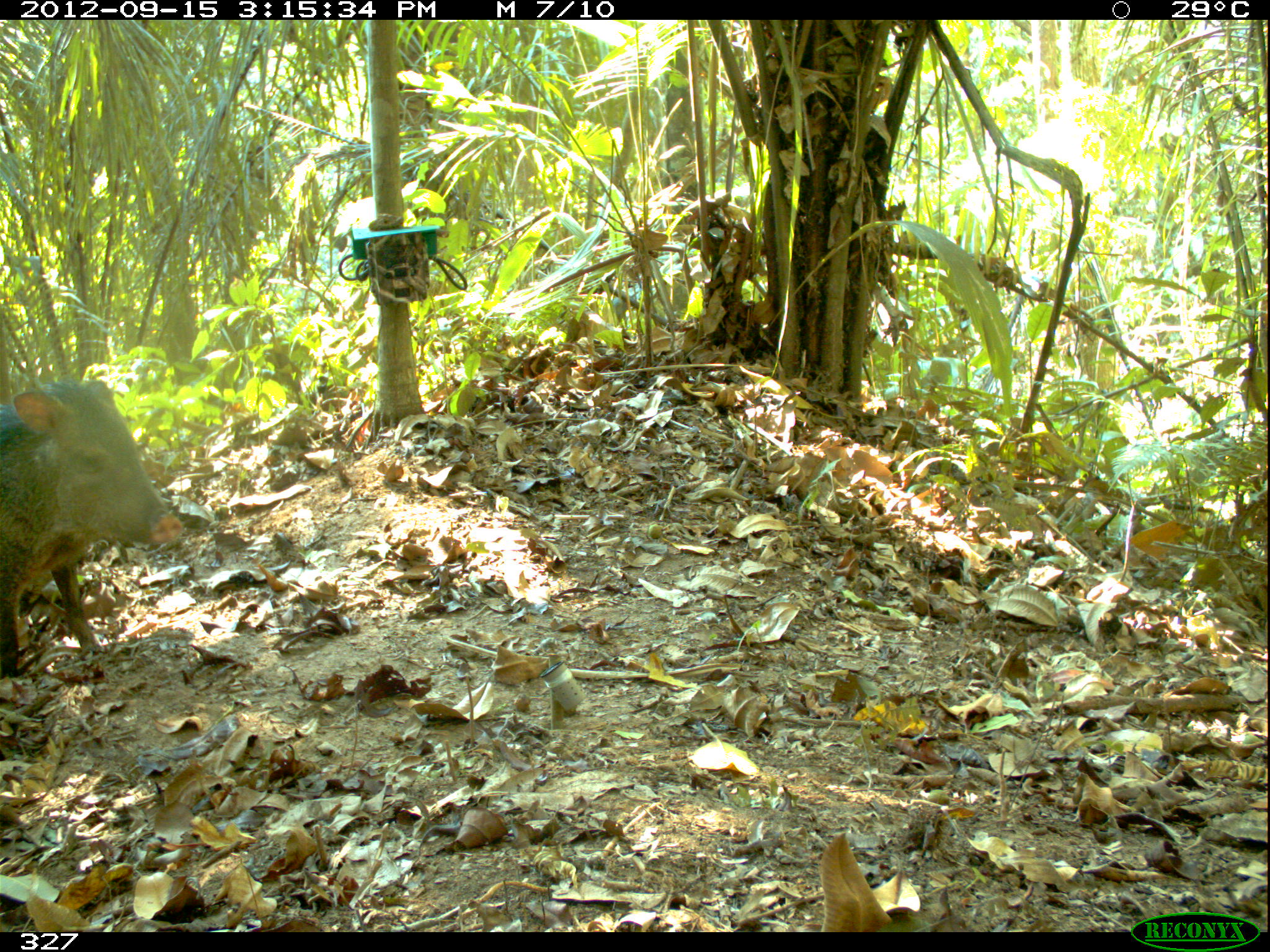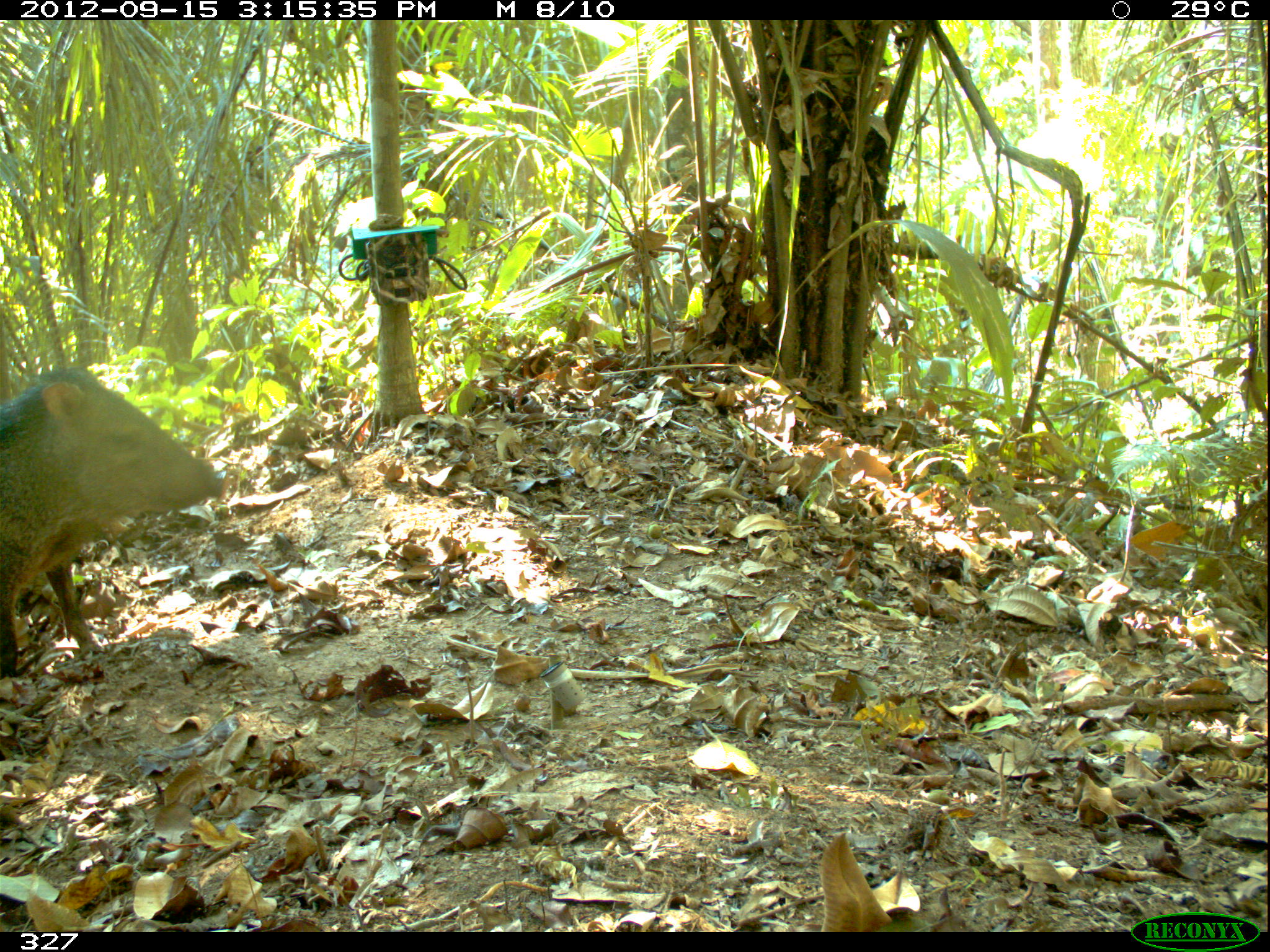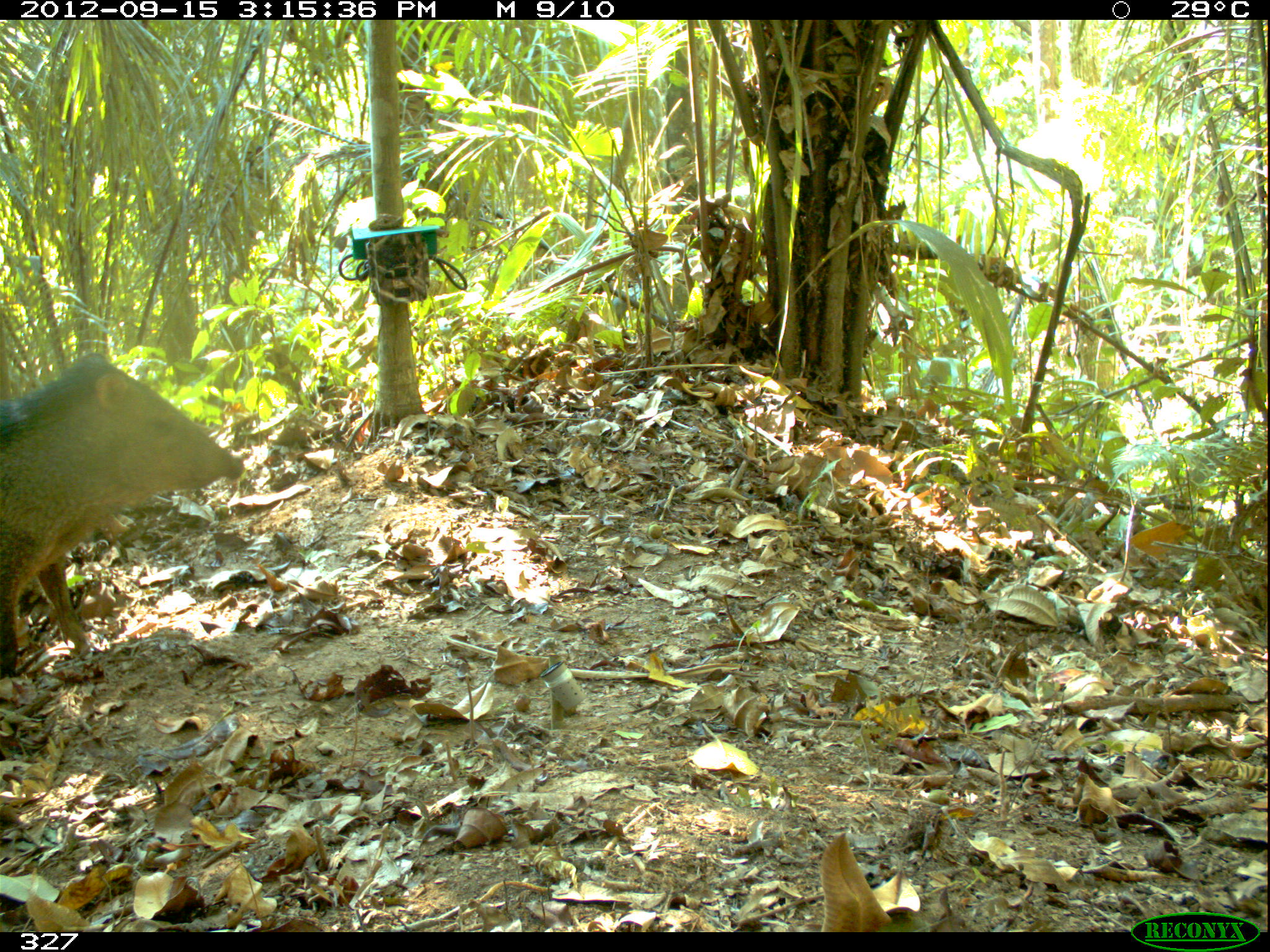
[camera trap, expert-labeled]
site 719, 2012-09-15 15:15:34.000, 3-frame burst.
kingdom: Animalia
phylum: Chordata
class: Mammalia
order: Artiodactyla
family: Tayassuidae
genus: Pecari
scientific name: Pecari tajacu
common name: collared peccary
Pecari tajacu (collared peccary).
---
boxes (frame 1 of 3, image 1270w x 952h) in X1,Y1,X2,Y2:
pecari tajacu: 1,377,183,673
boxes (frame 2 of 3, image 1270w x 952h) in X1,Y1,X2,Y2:
pecari tajacu: 0,357,225,674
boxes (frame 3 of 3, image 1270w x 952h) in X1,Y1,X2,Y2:
pecari tajacu: 0,352,244,677